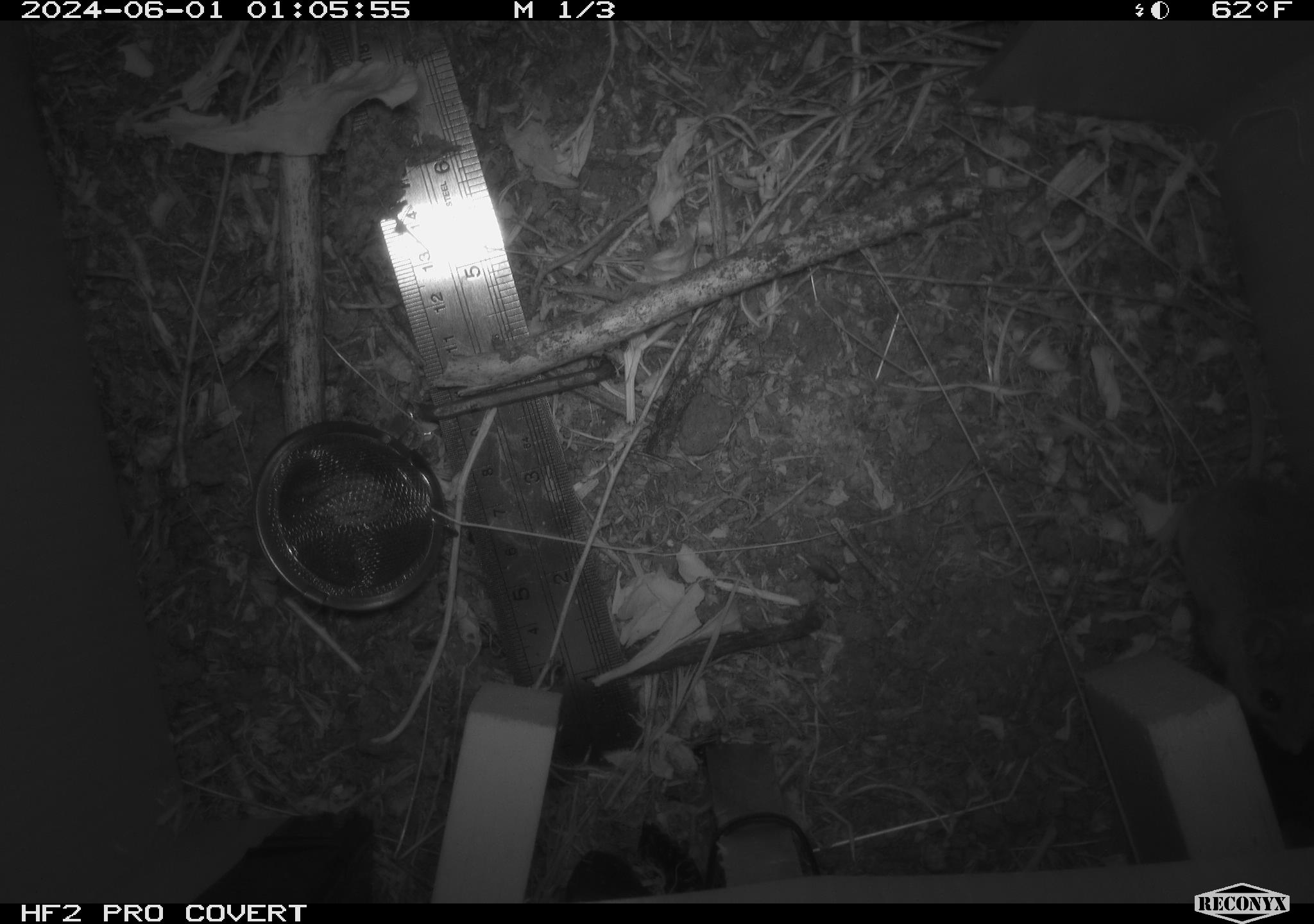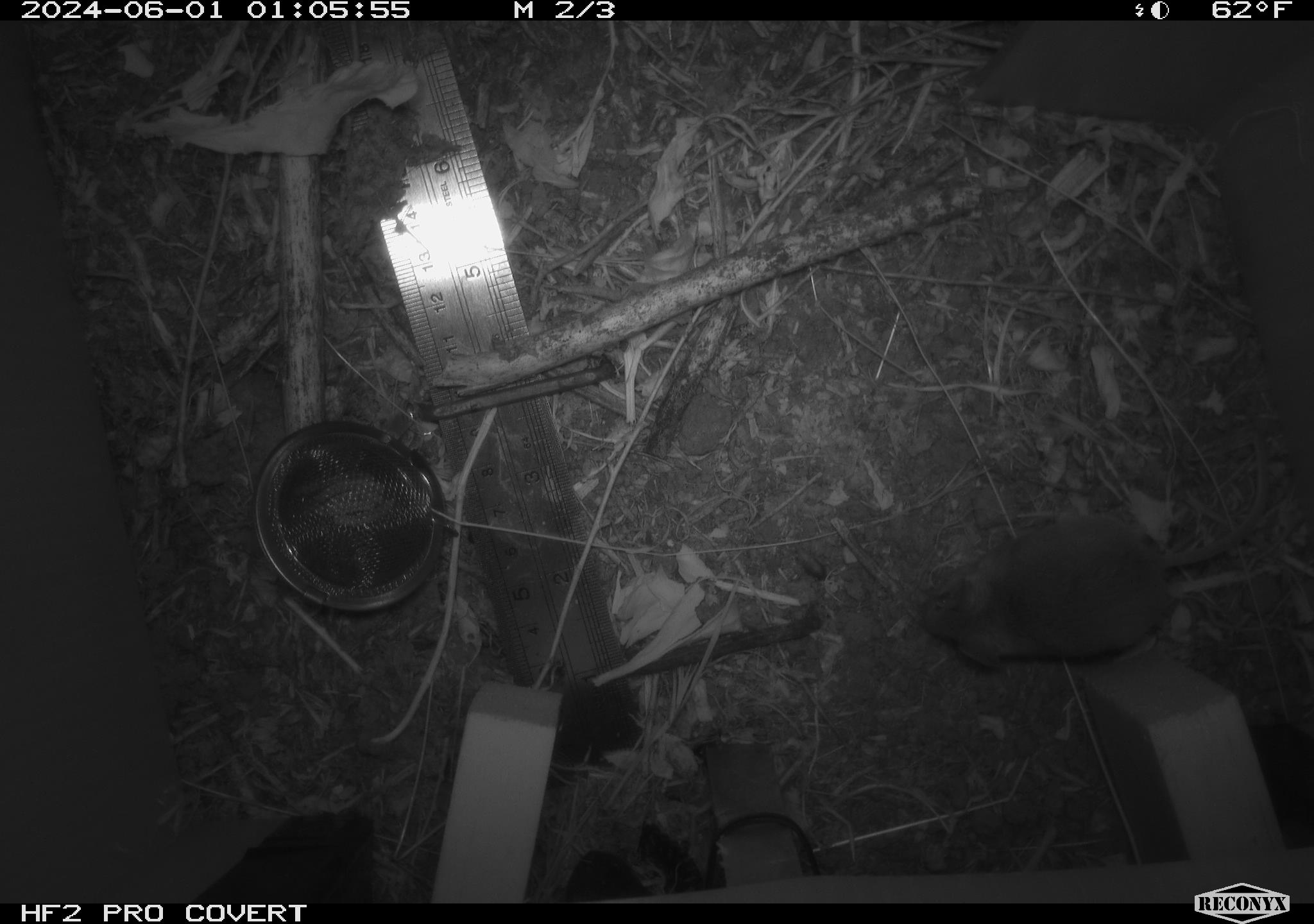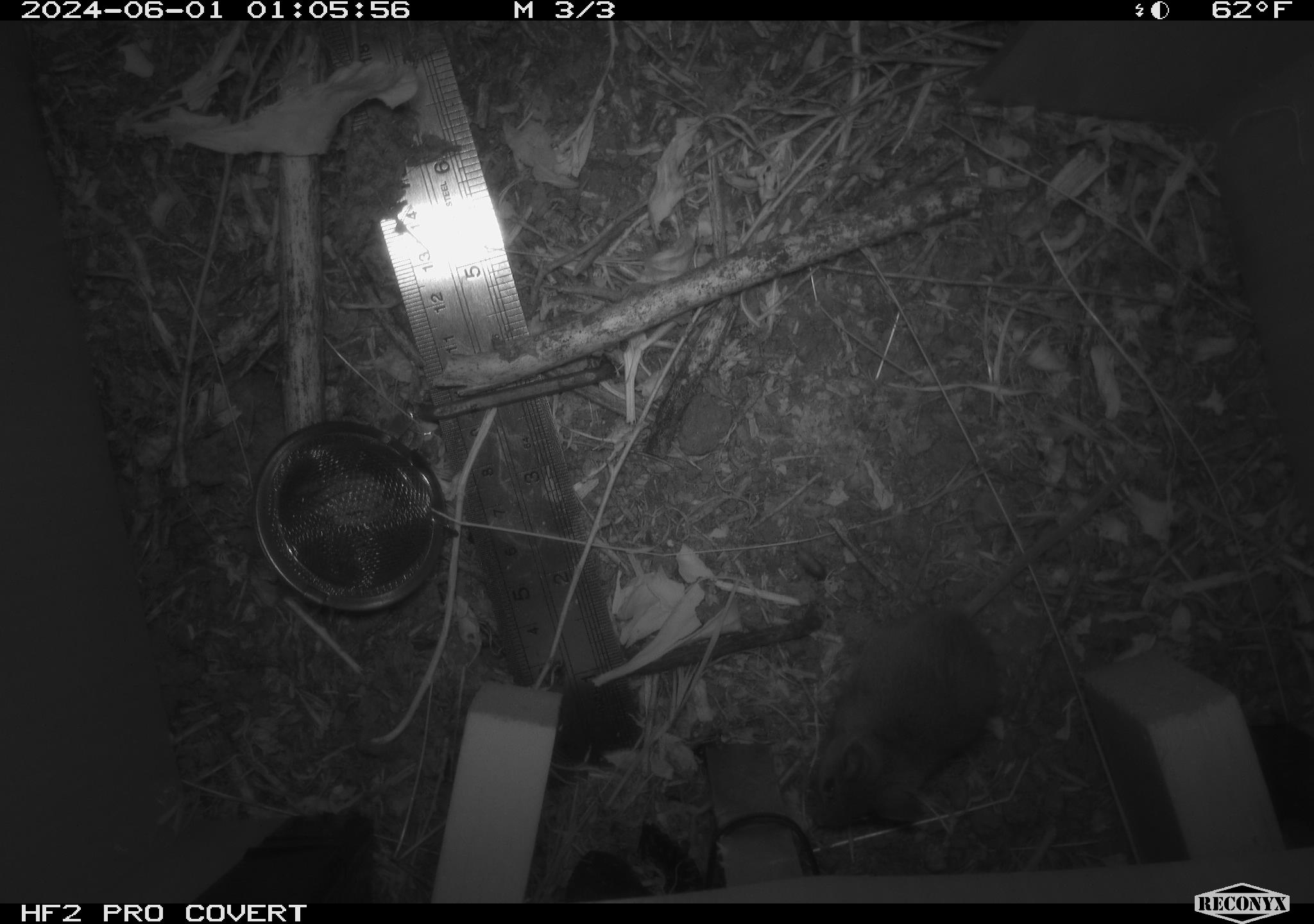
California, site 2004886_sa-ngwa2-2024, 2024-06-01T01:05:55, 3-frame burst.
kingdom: Animalia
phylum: Chordata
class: Mammalia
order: Rodentia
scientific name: Rodentia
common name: mouse species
Mouse species (Rodentia).